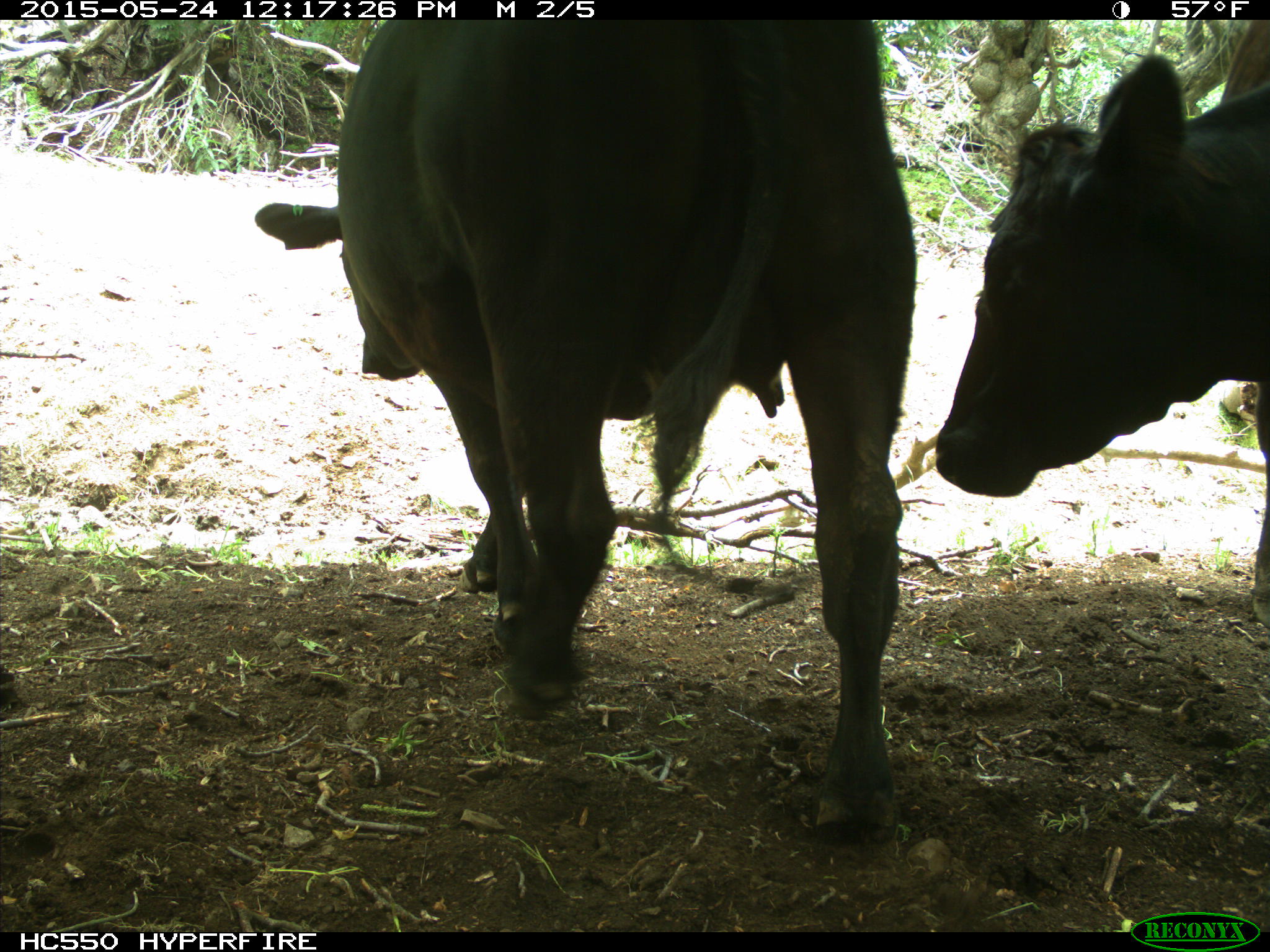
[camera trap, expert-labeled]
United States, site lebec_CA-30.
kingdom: Animalia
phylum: Chordata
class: Mammalia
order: Artiodactyla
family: Bovidae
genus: Bos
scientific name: Bos taurus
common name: domestic cow